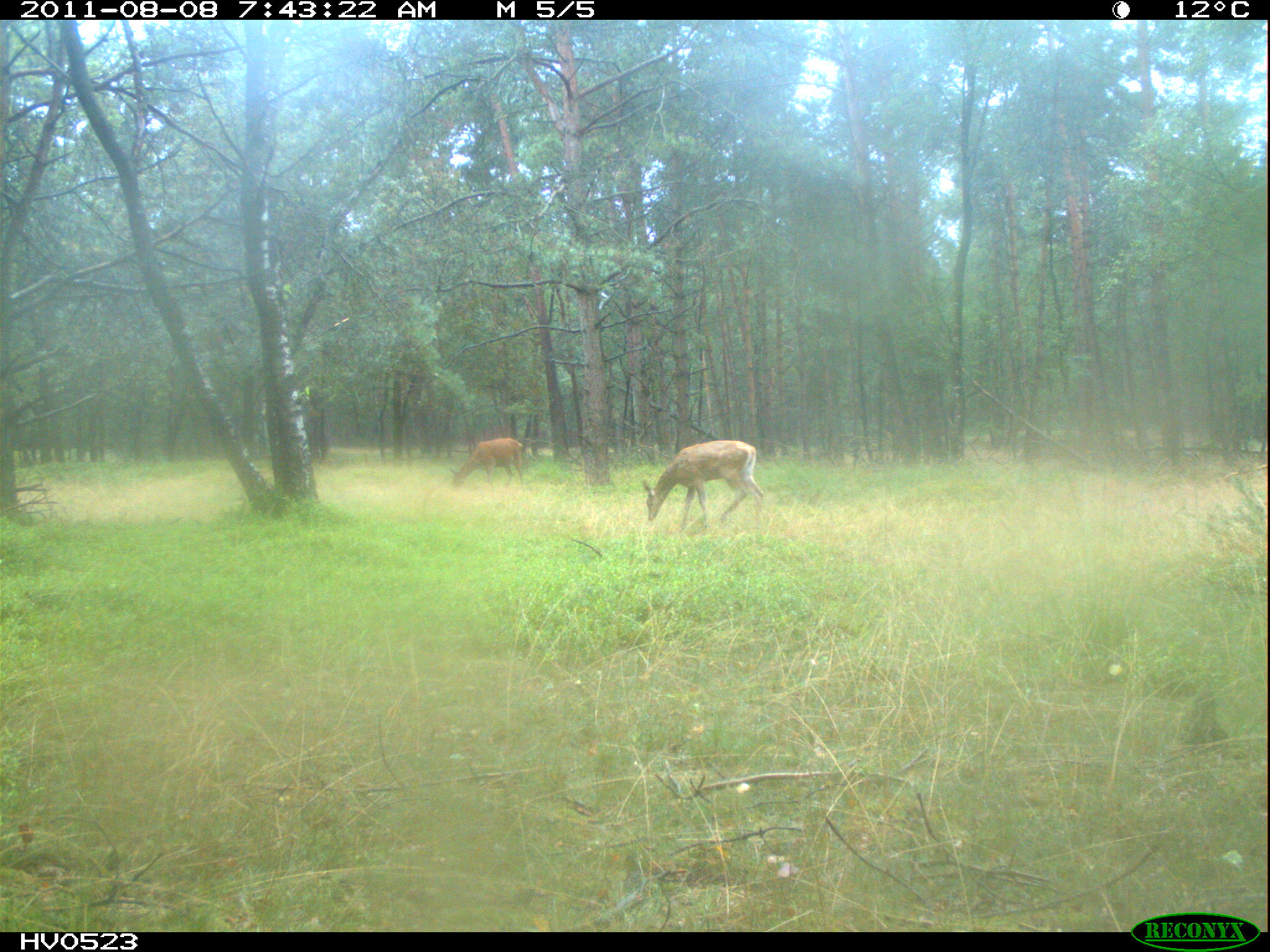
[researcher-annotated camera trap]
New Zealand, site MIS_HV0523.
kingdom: Animalia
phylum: Chordata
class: Mammalia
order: Artiodactyla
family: Cervidae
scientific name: Cervidae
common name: deer